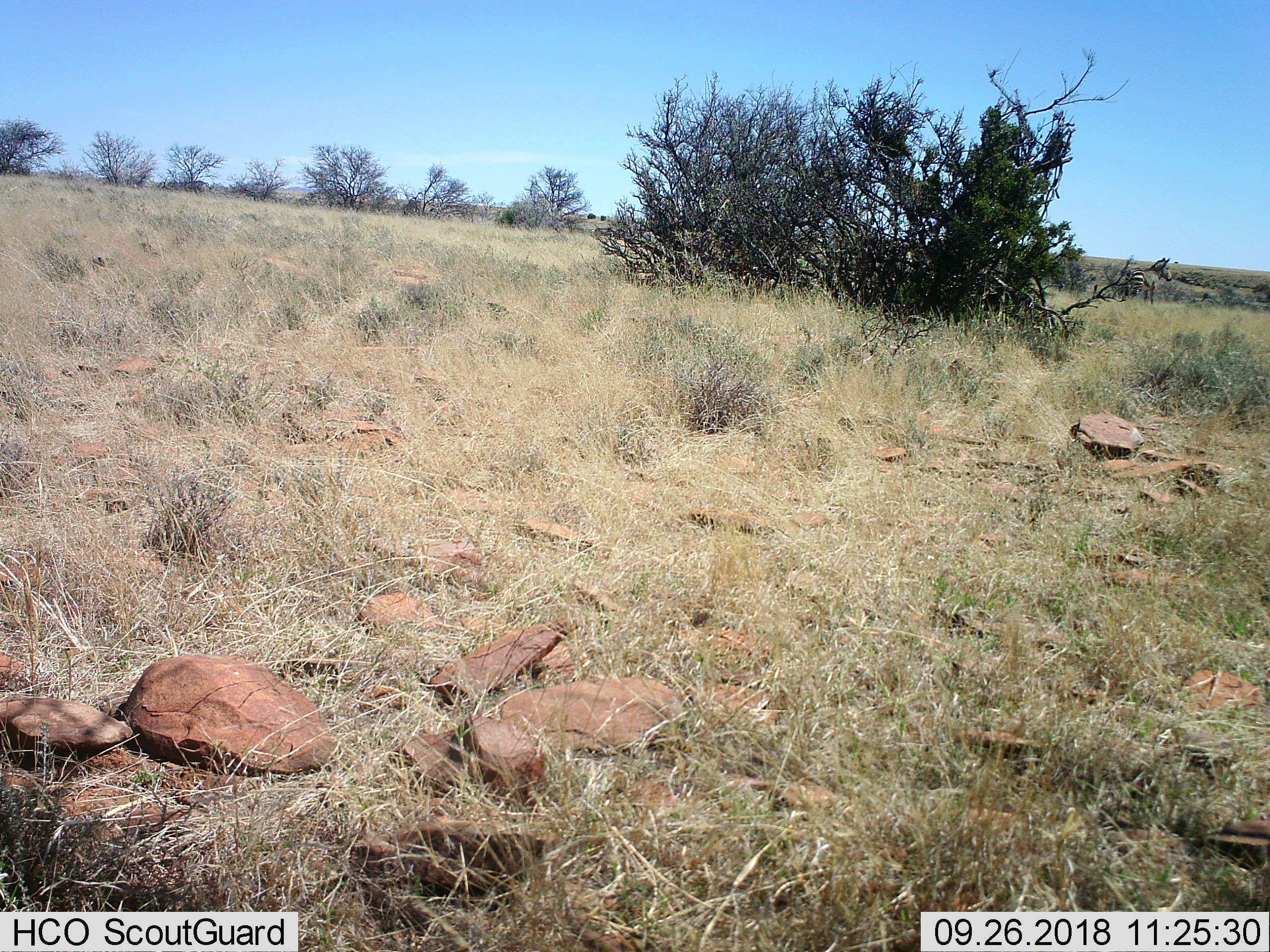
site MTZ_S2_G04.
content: unidentified animal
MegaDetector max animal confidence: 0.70